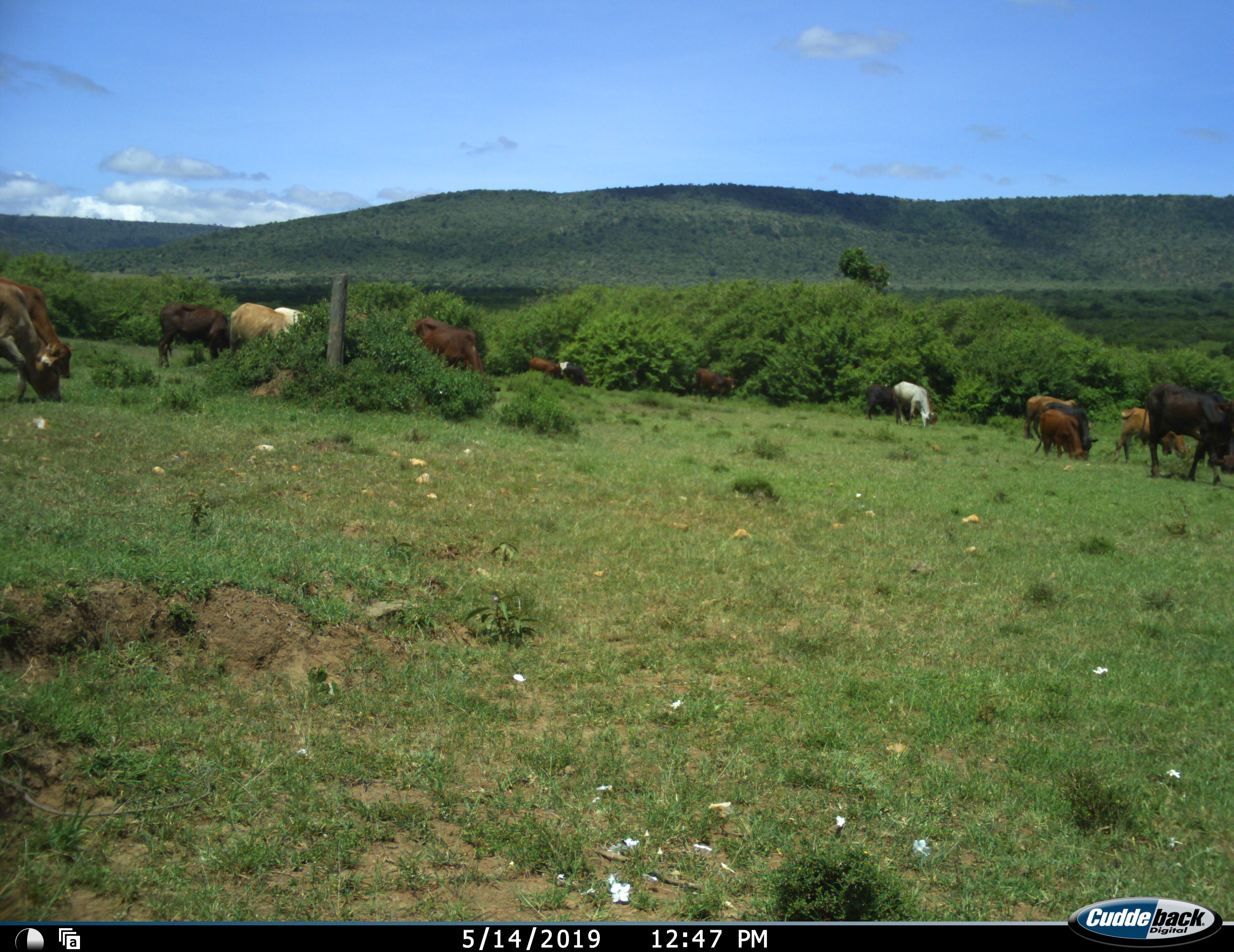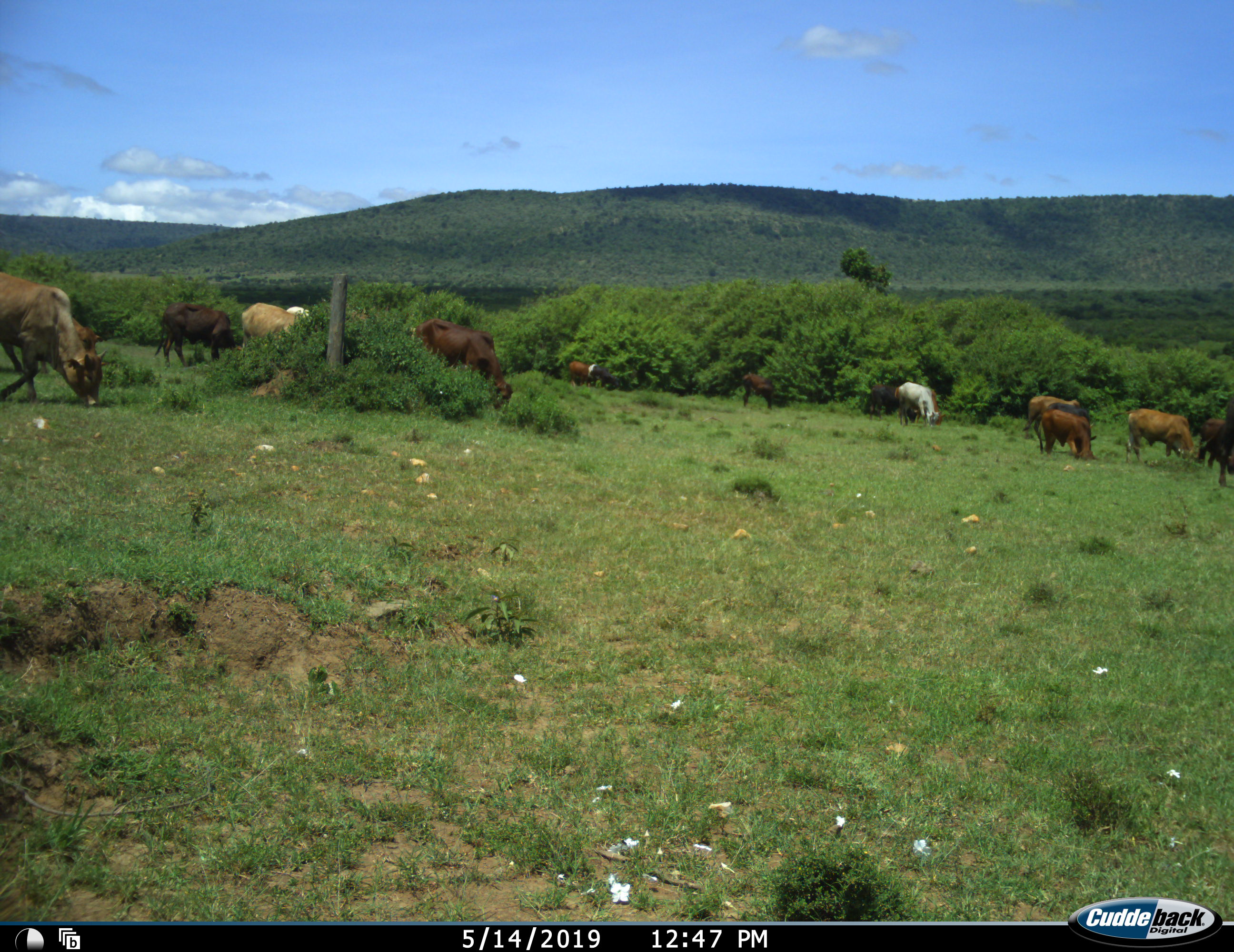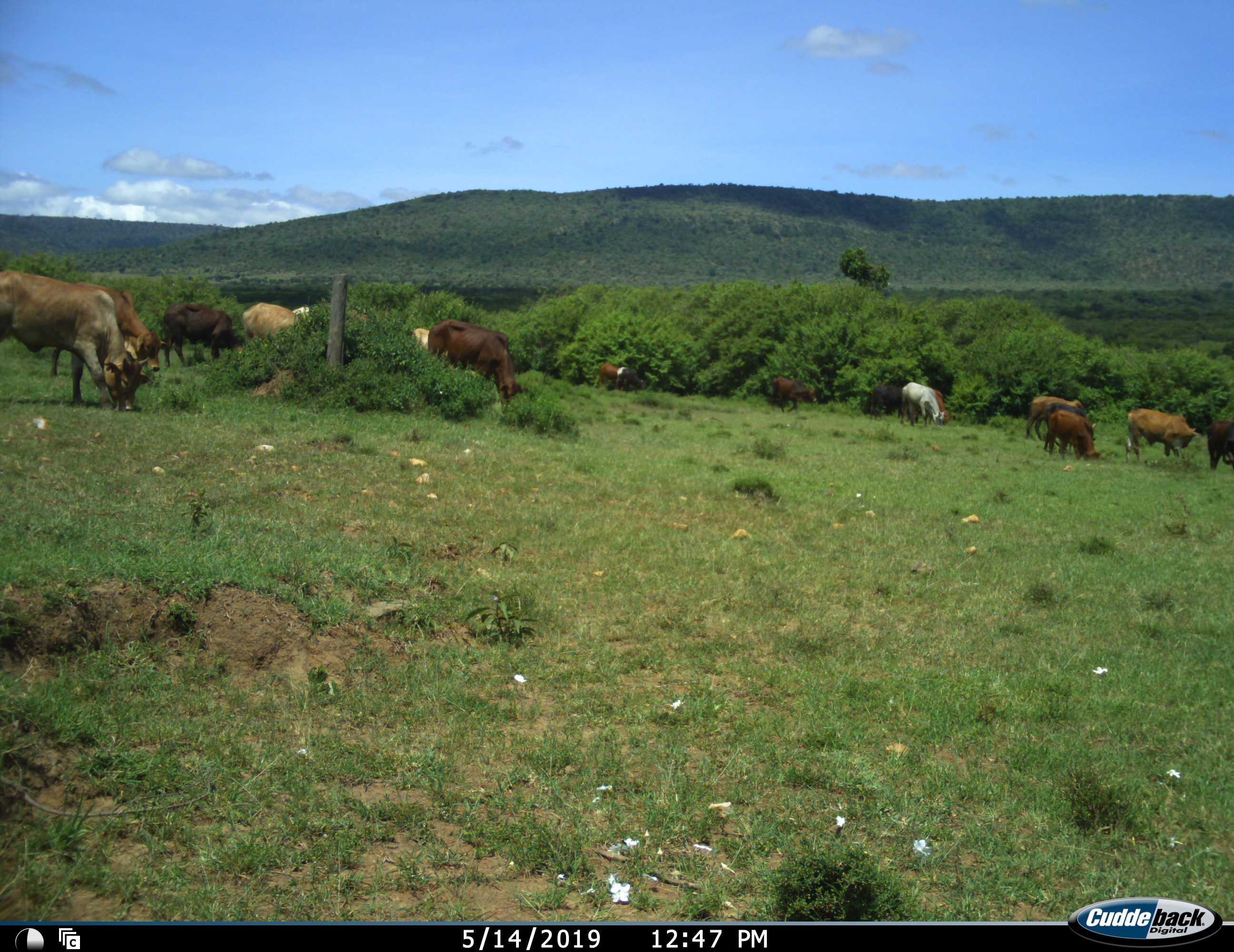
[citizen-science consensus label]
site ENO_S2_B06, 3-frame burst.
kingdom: Animalia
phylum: Chordata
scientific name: Vertebrata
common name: domestic animal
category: domesticanimal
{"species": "domesticanimal (domestic animal) (Vertebrata)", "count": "11-50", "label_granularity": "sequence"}